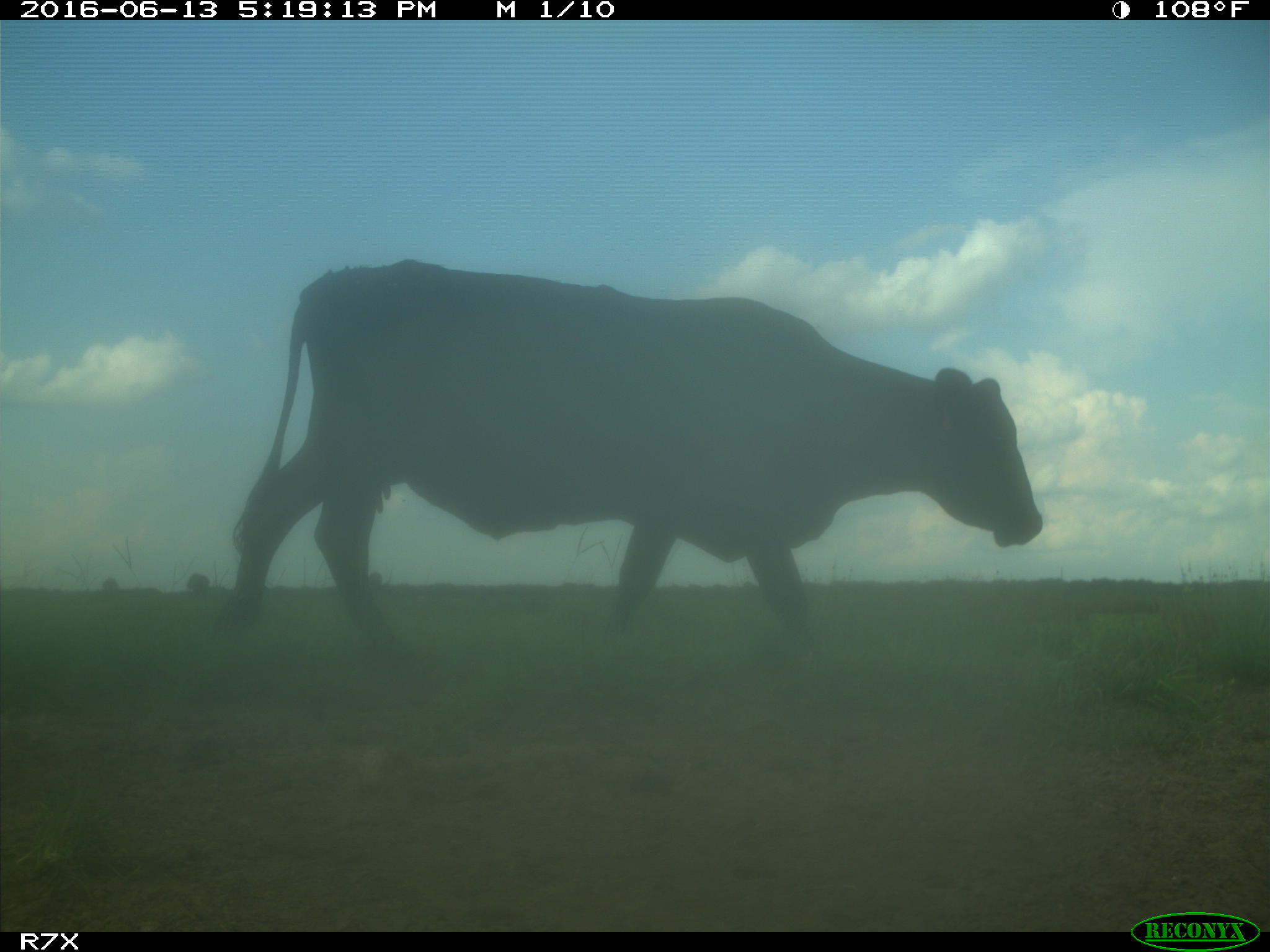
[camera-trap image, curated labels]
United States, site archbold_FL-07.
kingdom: Animalia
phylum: Chordata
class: Mammalia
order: Artiodactyla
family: Bovidae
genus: Bos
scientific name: Bos taurus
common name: domestic cow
Bos taurus (domestic cow).